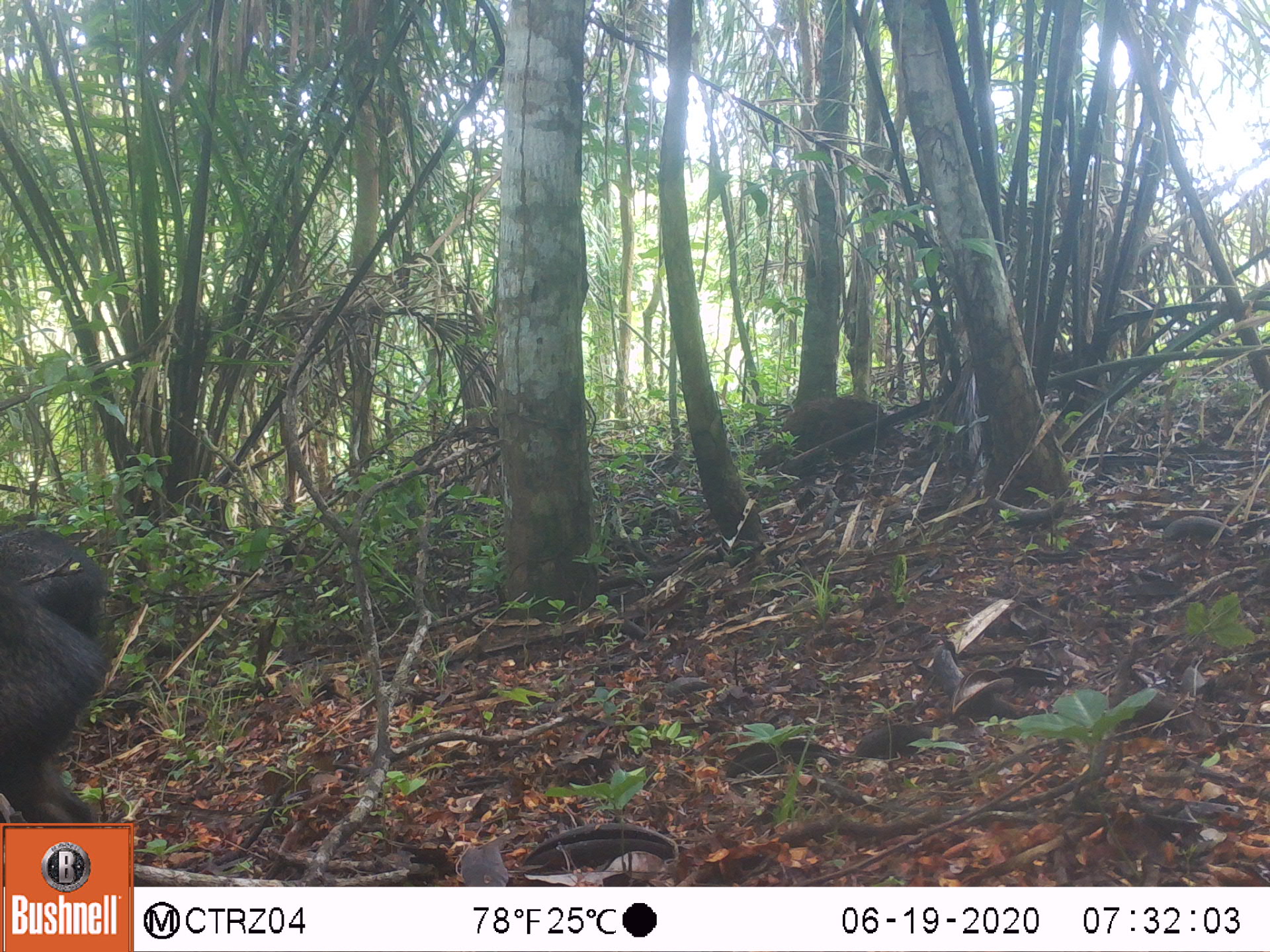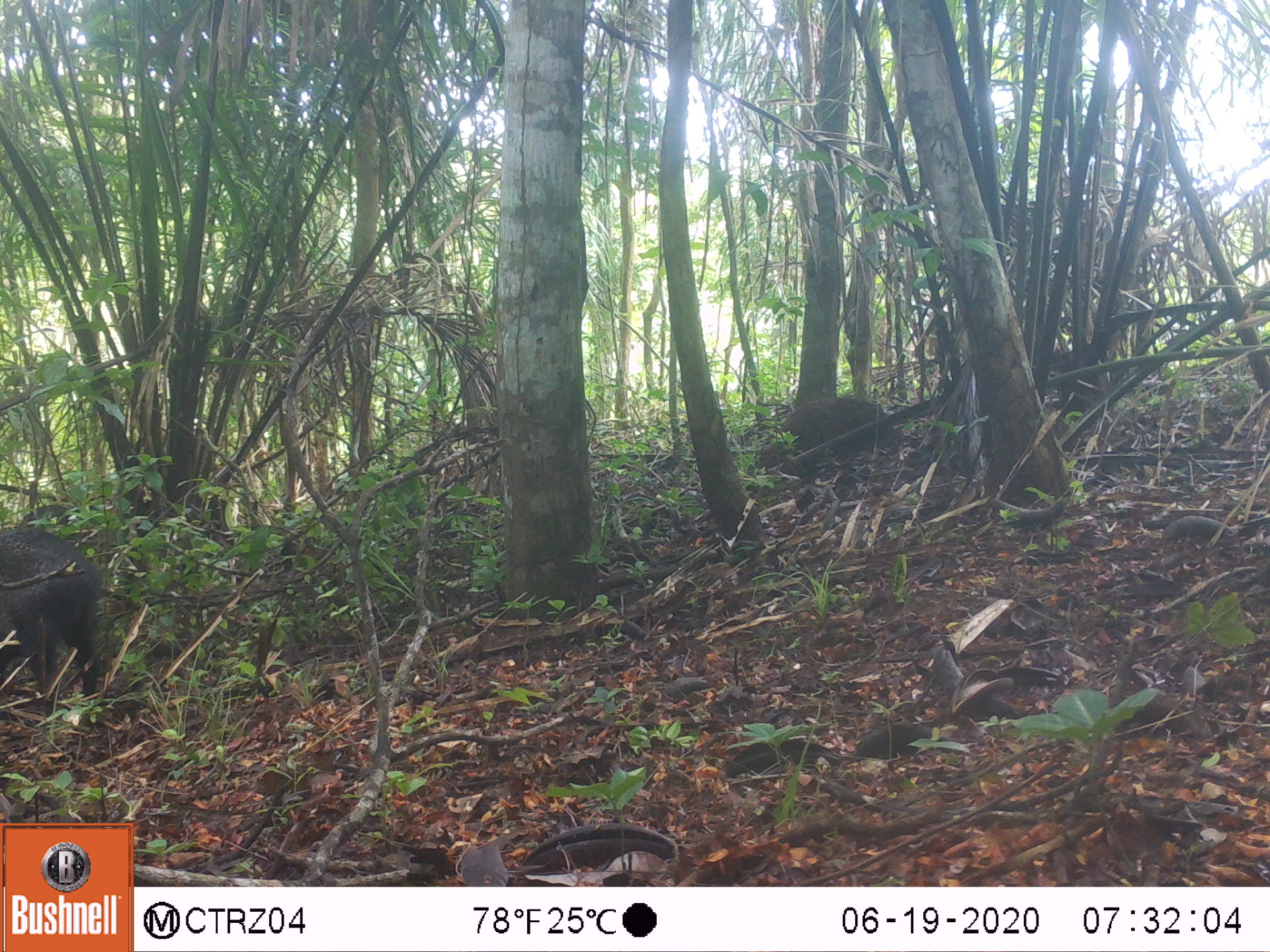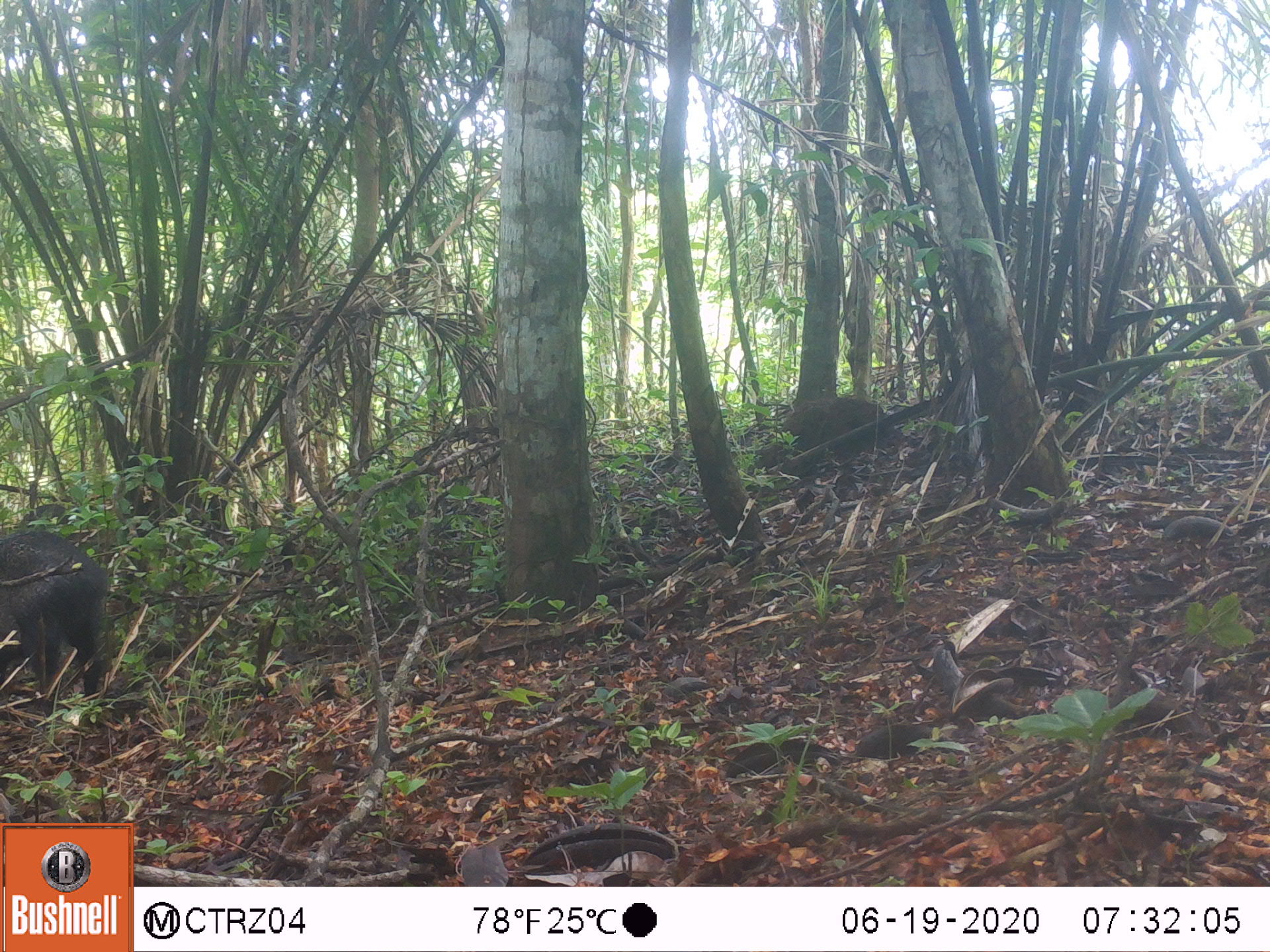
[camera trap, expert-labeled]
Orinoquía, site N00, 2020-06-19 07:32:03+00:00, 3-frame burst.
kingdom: Animalia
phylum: Chordata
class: Mammalia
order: Artiodactyla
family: Tayassuidae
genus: Pecari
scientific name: Pecari tajacu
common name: collared peccary